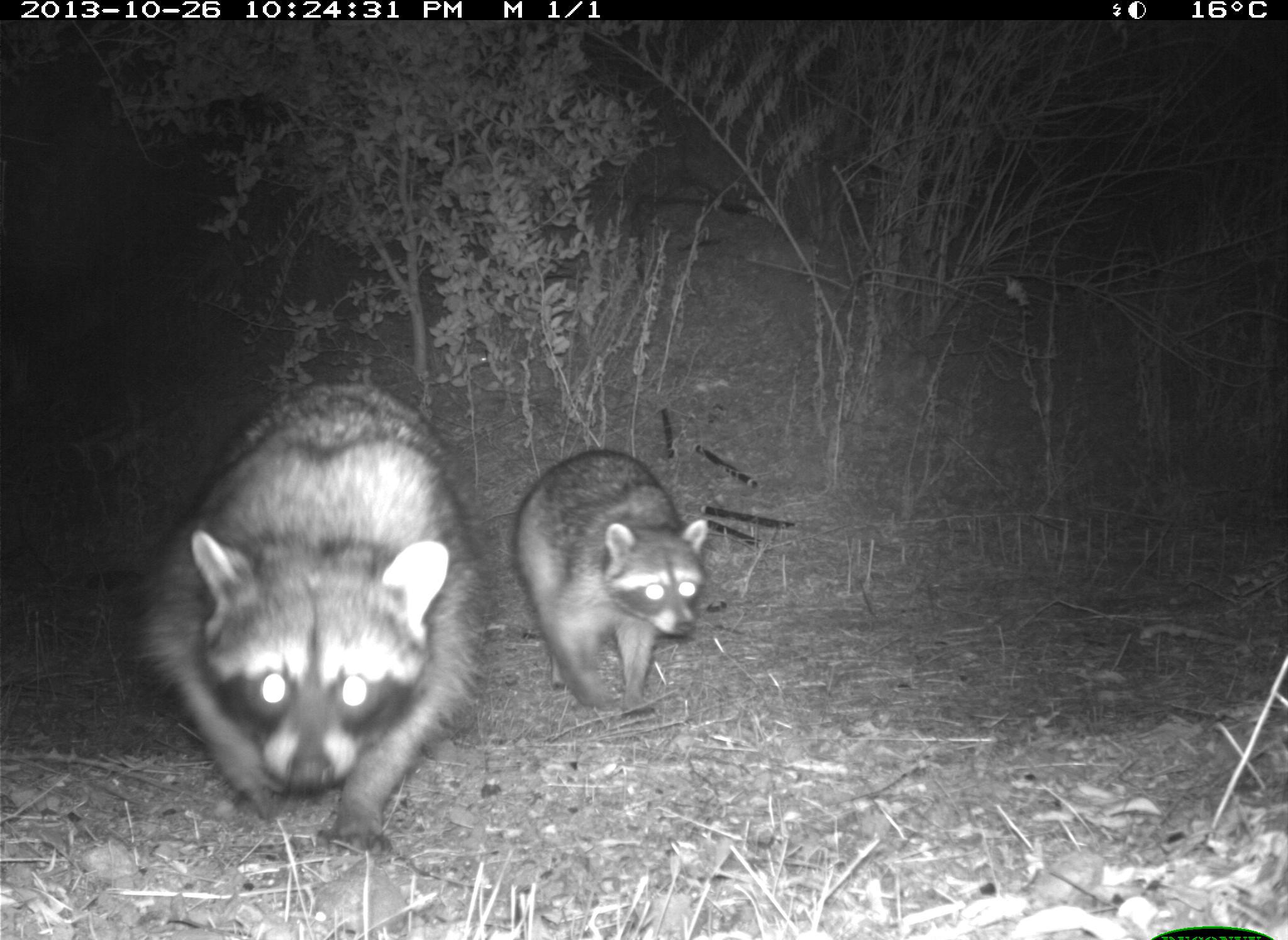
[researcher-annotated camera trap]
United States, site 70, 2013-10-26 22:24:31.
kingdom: Animalia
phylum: Chordata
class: Mammalia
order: Carnivora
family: Procyonidae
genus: Procyon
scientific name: Procyon lotor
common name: raccoon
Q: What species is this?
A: Raccoon (Procyon lotor).